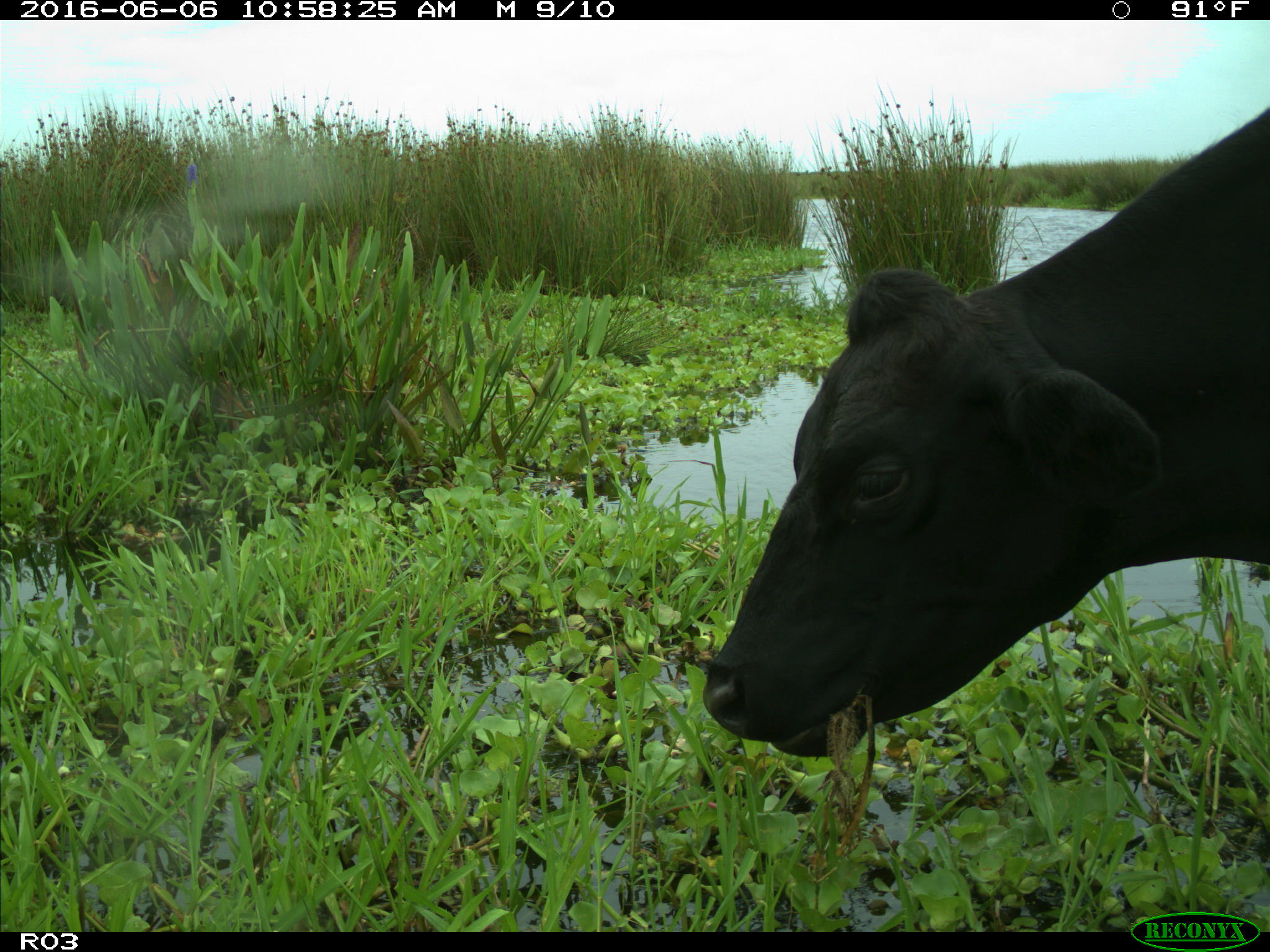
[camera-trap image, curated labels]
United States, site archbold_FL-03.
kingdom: Animalia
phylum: Chordata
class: Mammalia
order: Artiodactyla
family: Bovidae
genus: Bos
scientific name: Bos taurus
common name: domestic cow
Bos taurus (domestic cow).